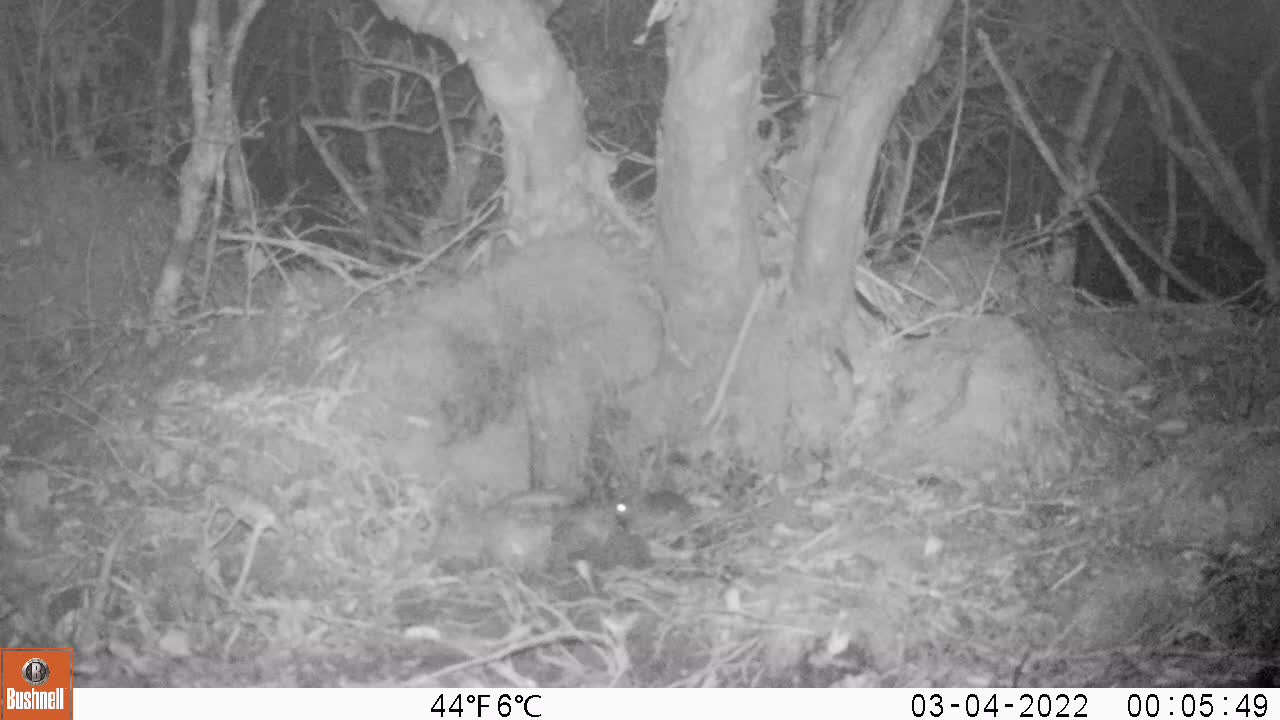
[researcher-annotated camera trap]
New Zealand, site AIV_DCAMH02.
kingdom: Animalia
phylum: Chordata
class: Mammalia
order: Rodentia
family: Muridae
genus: Mus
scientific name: Mus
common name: mouse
Mouse (Mus).